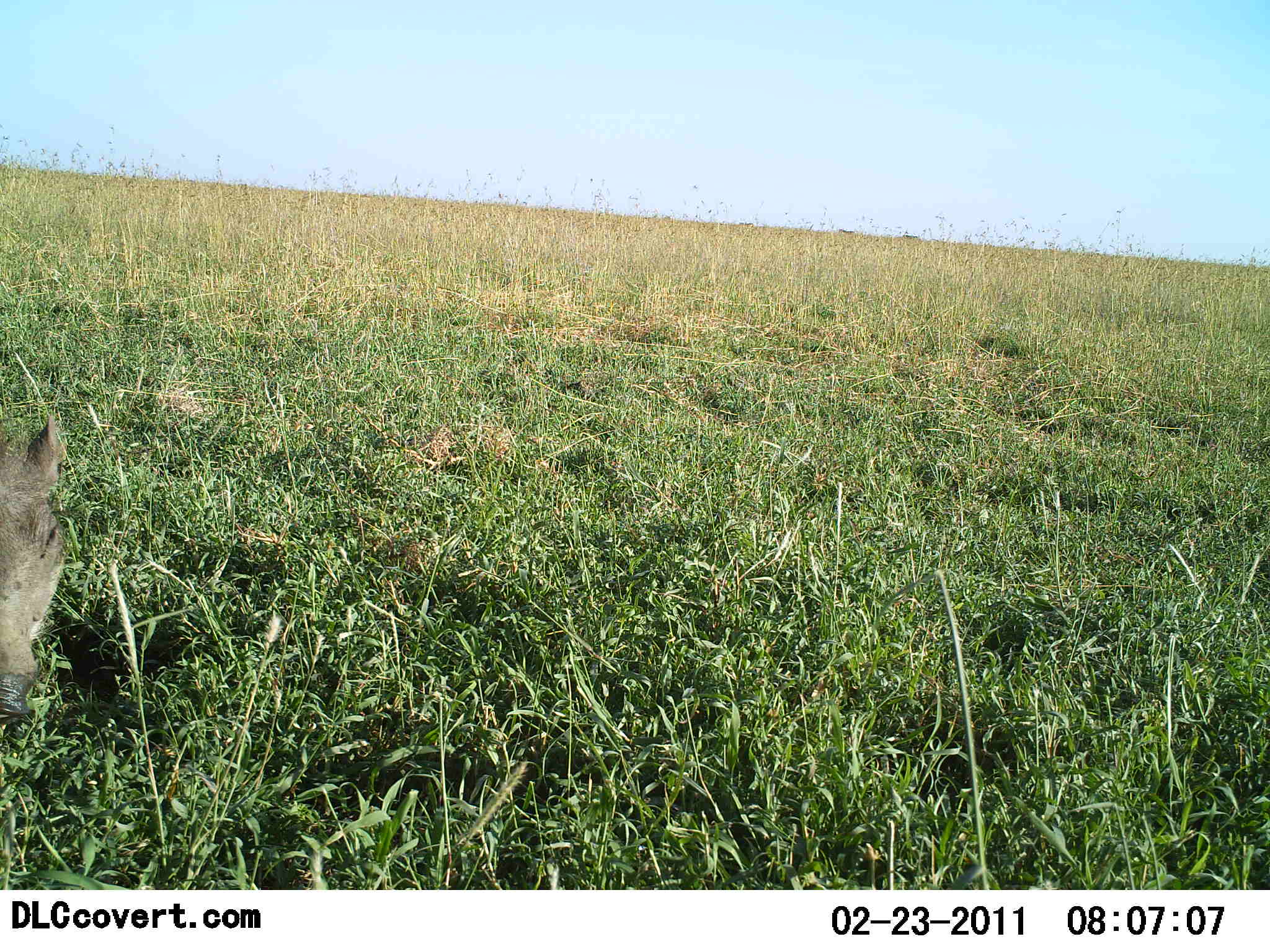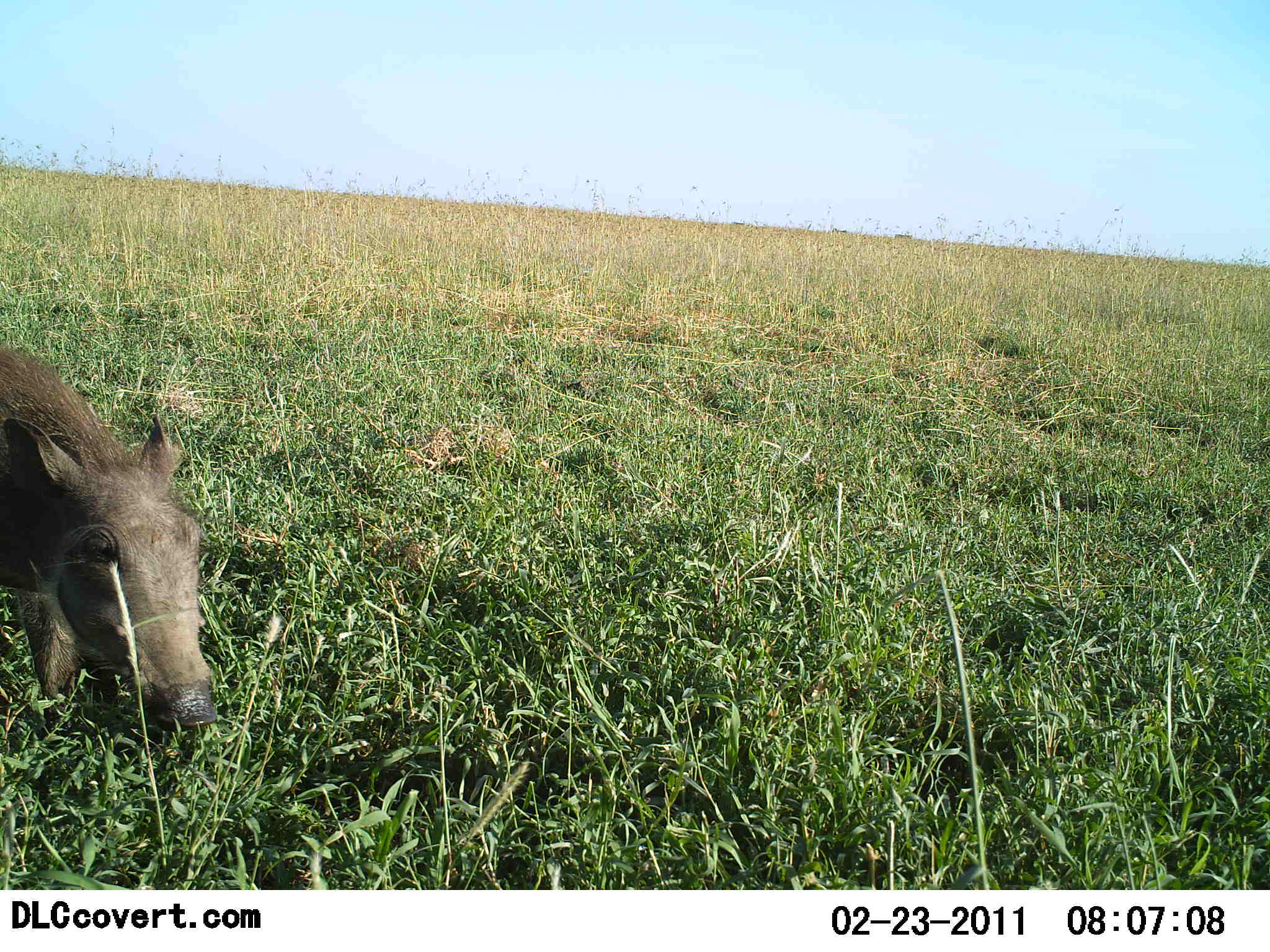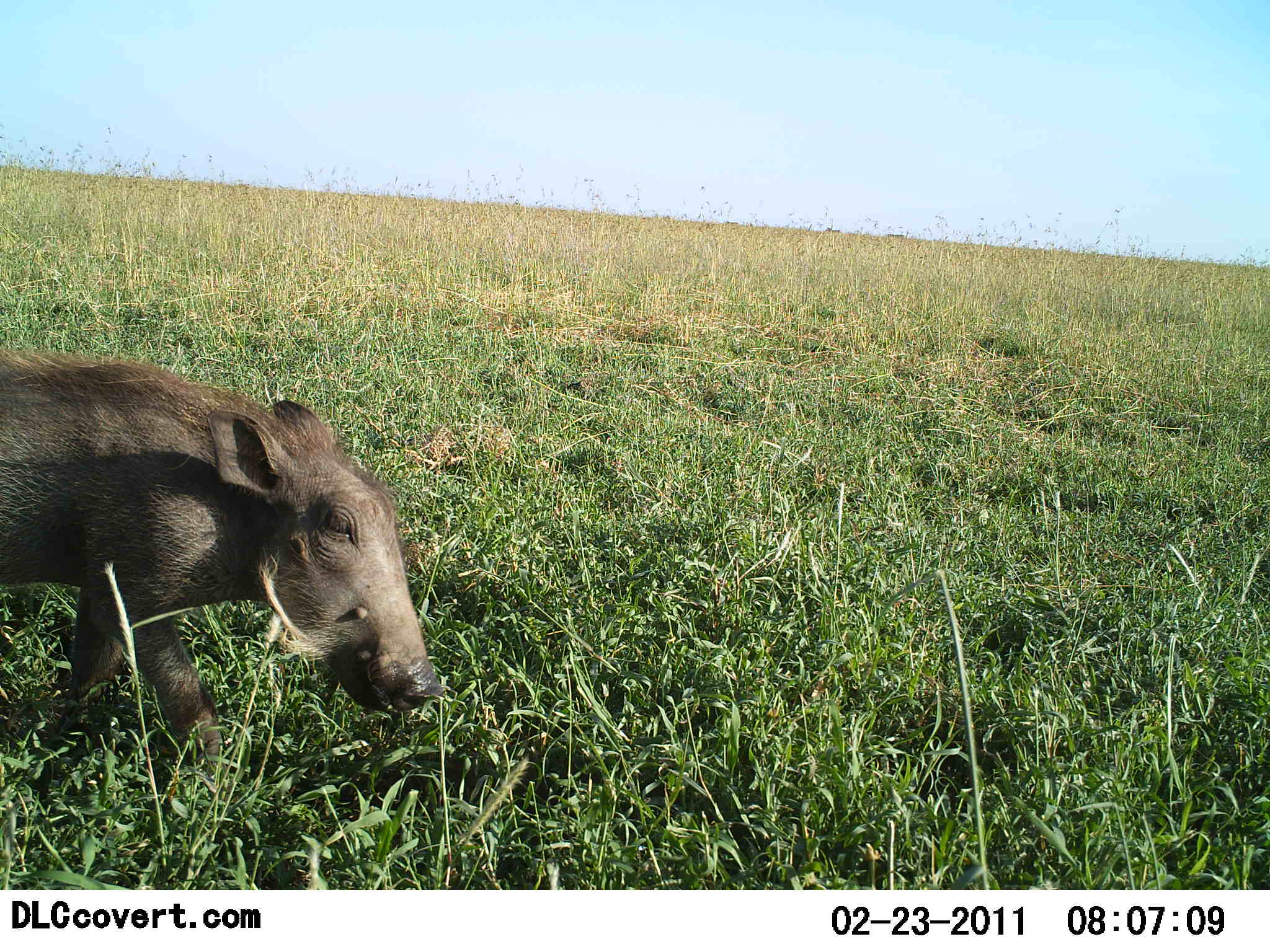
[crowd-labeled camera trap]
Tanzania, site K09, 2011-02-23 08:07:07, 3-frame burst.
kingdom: Animalia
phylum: Chordata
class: Mammalia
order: Artiodactyla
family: Suidae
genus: Phacochoerus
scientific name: Phacochoerus africanus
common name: warthog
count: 1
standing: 0%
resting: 0%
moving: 100%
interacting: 0%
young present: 8%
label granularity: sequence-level